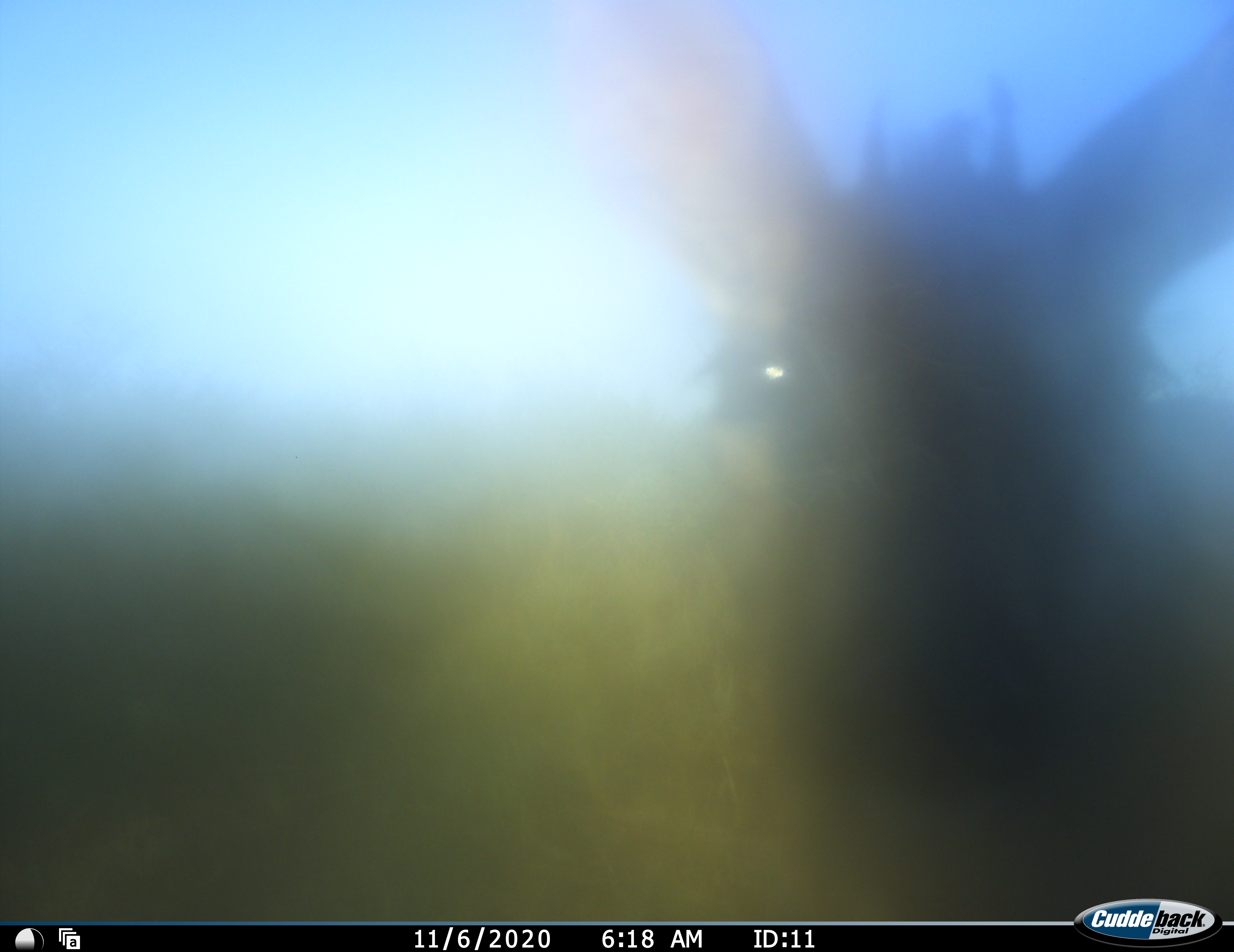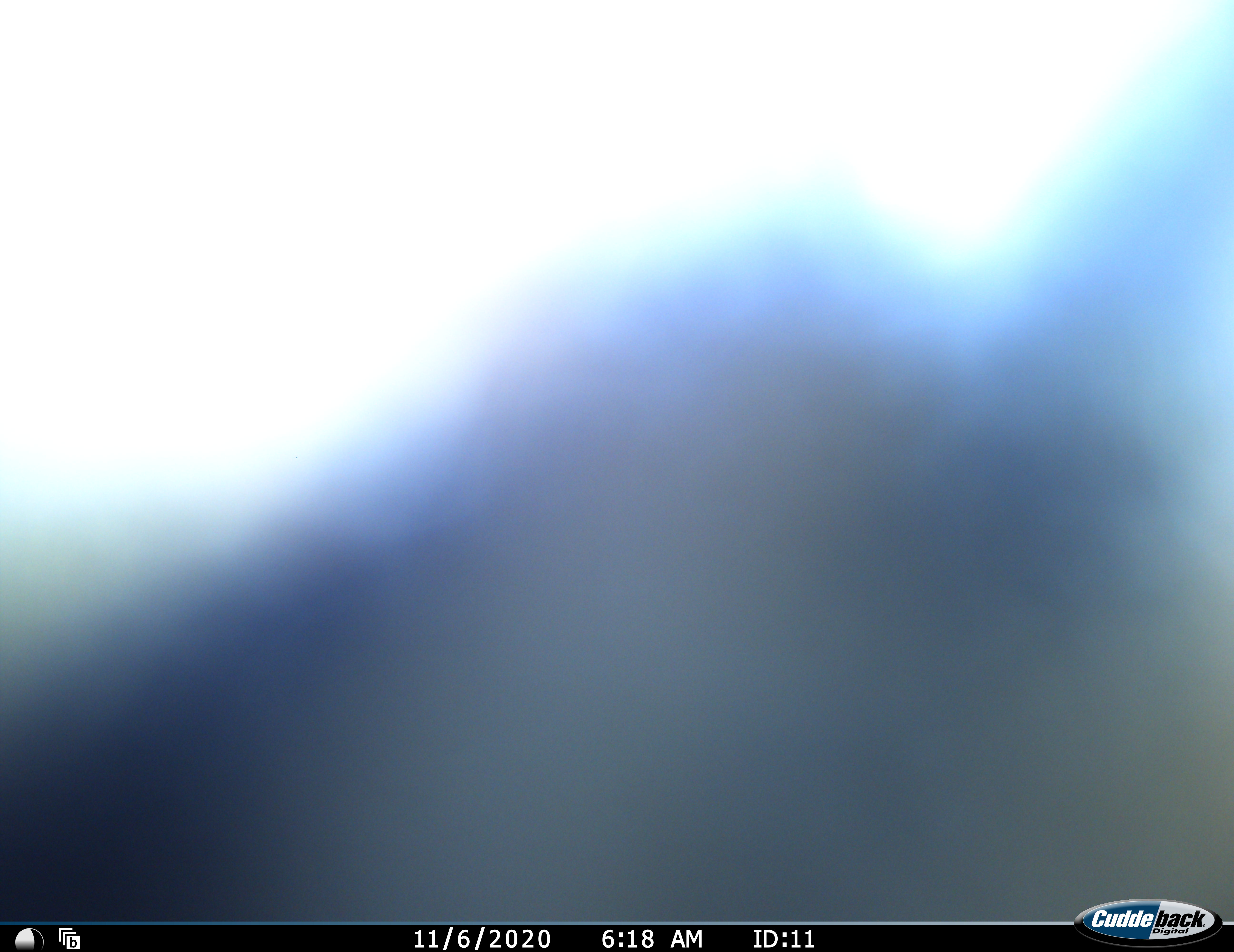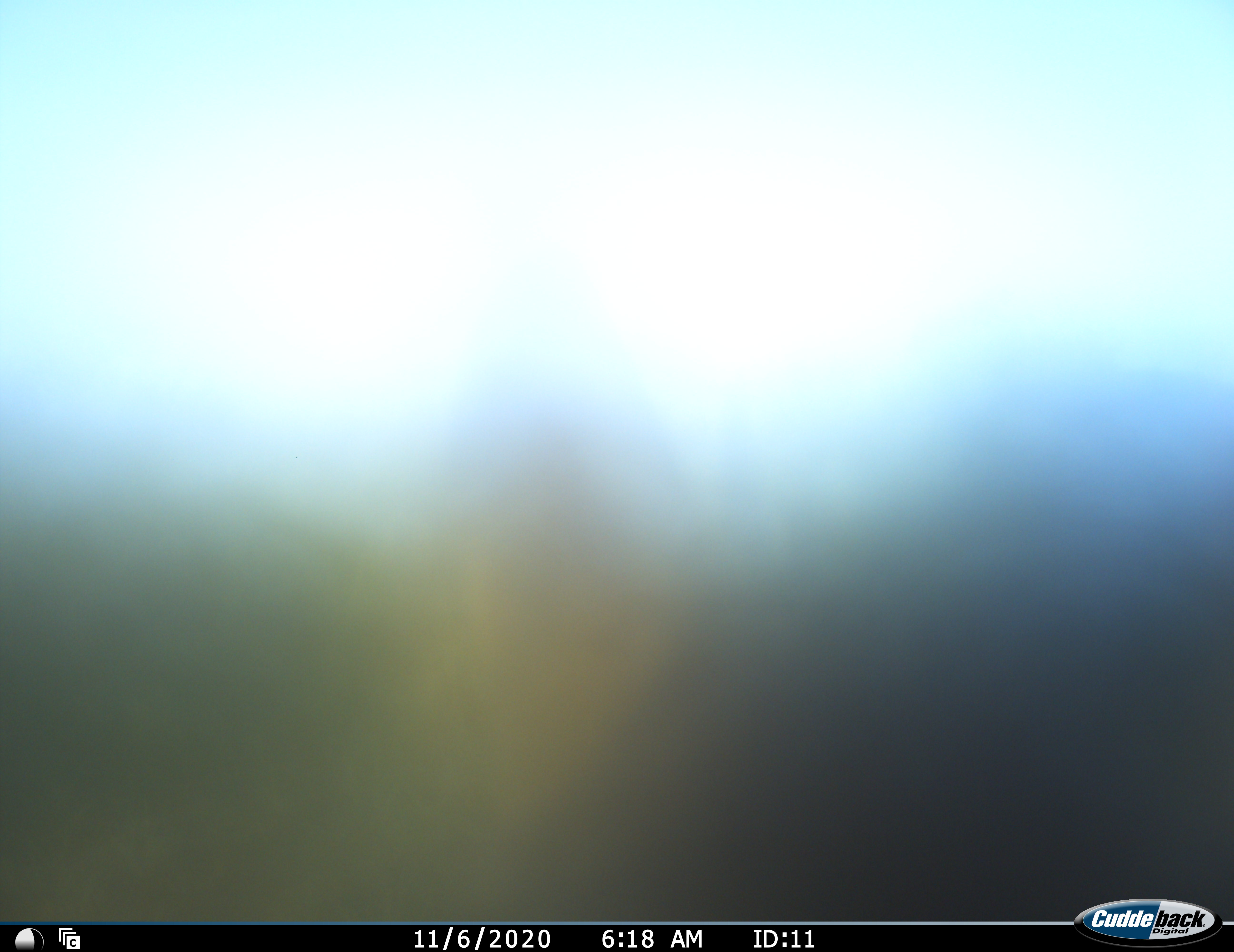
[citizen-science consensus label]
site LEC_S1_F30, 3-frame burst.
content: unidentified animal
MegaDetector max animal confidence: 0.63